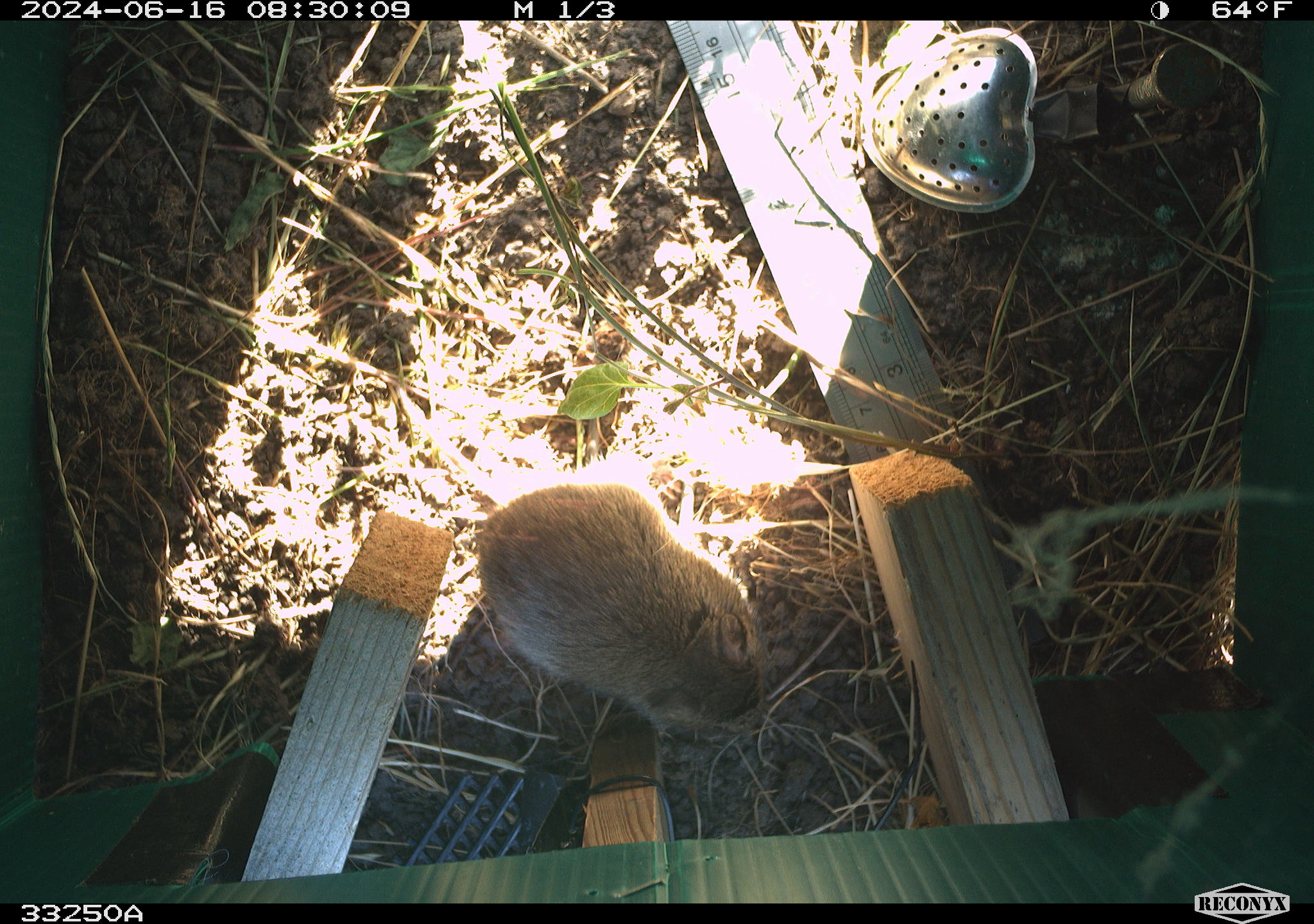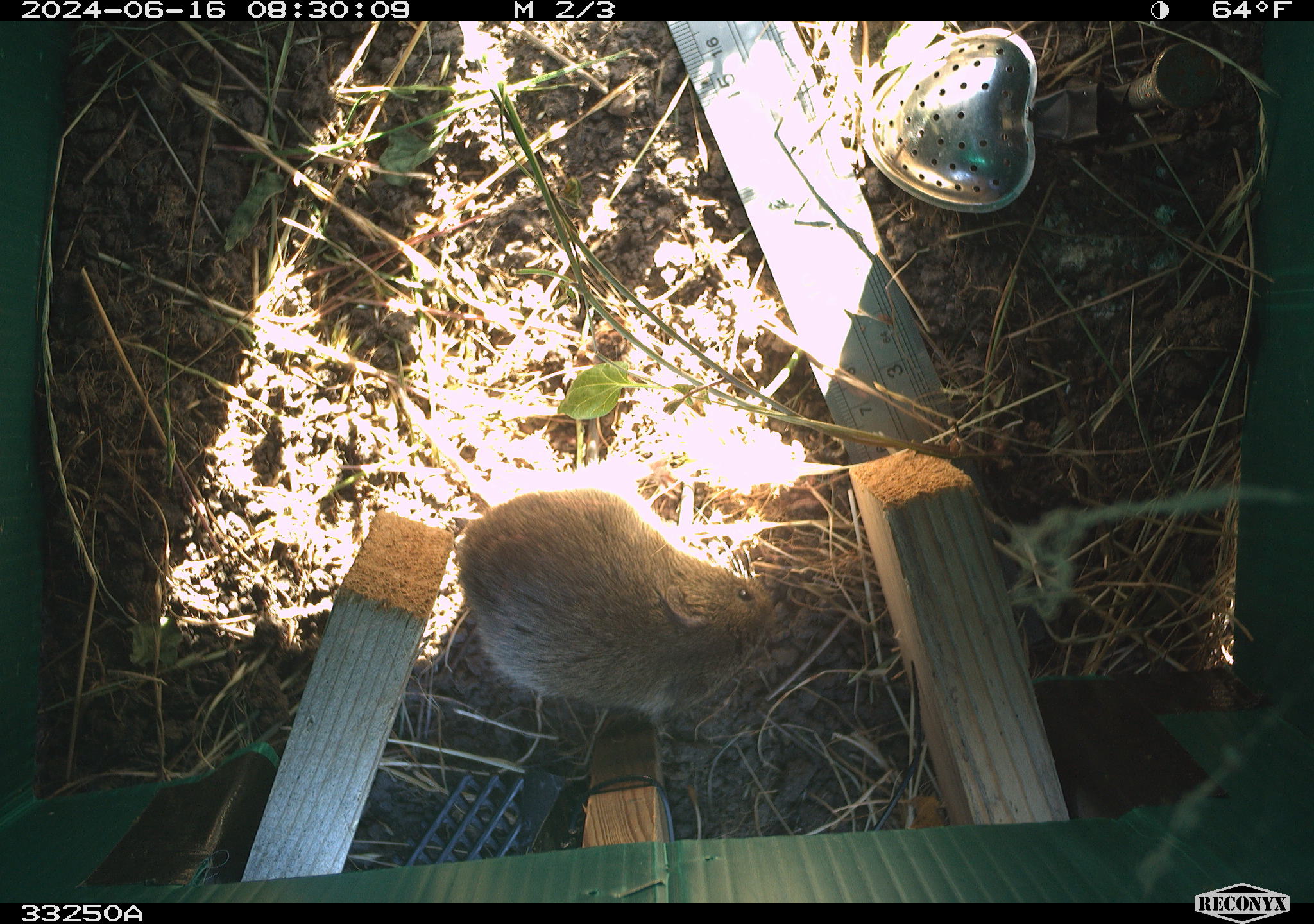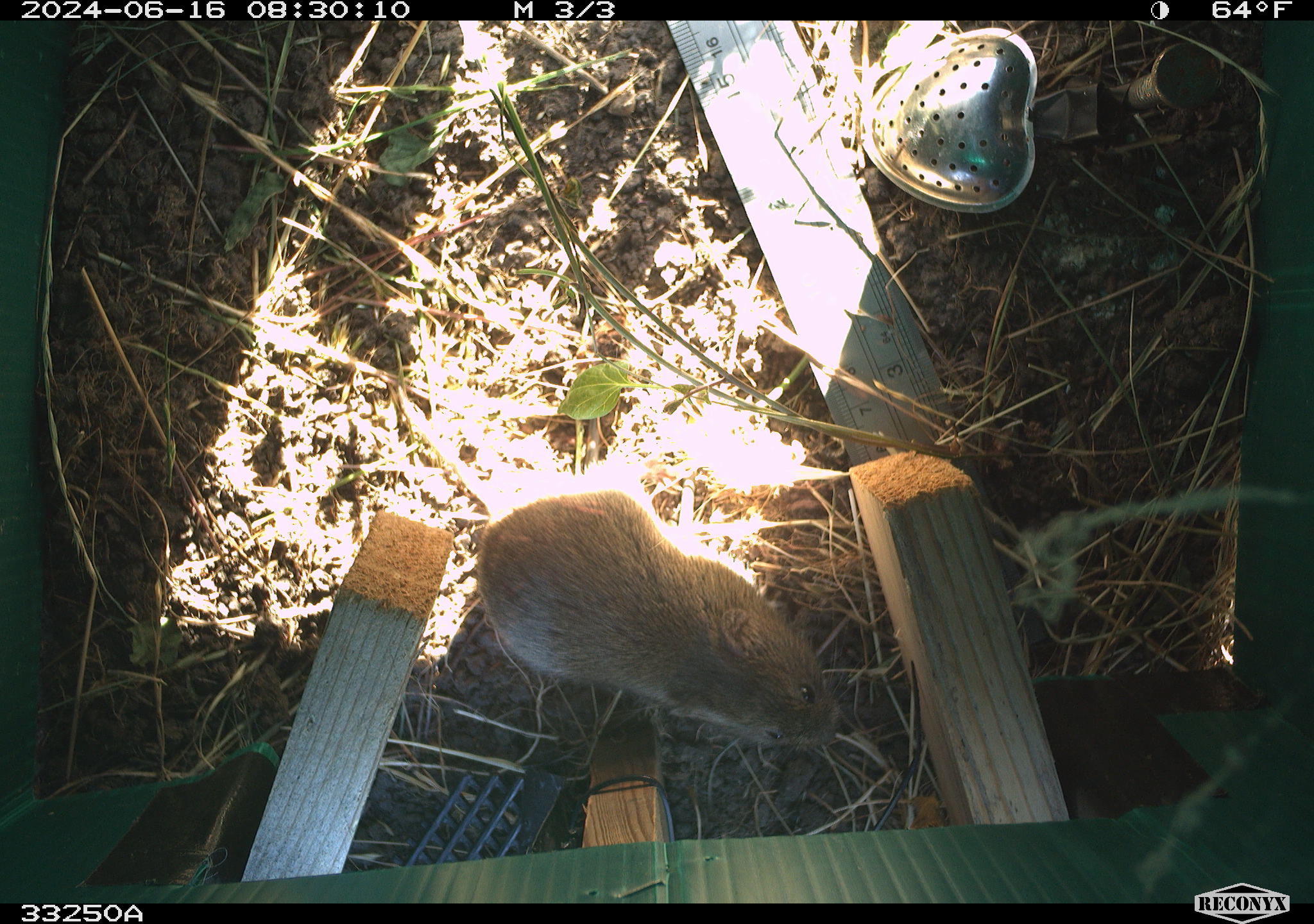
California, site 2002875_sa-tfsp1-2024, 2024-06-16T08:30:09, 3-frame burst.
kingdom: Animalia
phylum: Chordata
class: Mammalia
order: Rodentia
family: Cricetidae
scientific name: Arvicolinae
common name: voles, lemmings, and muskrats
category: arvicolinae subfamily